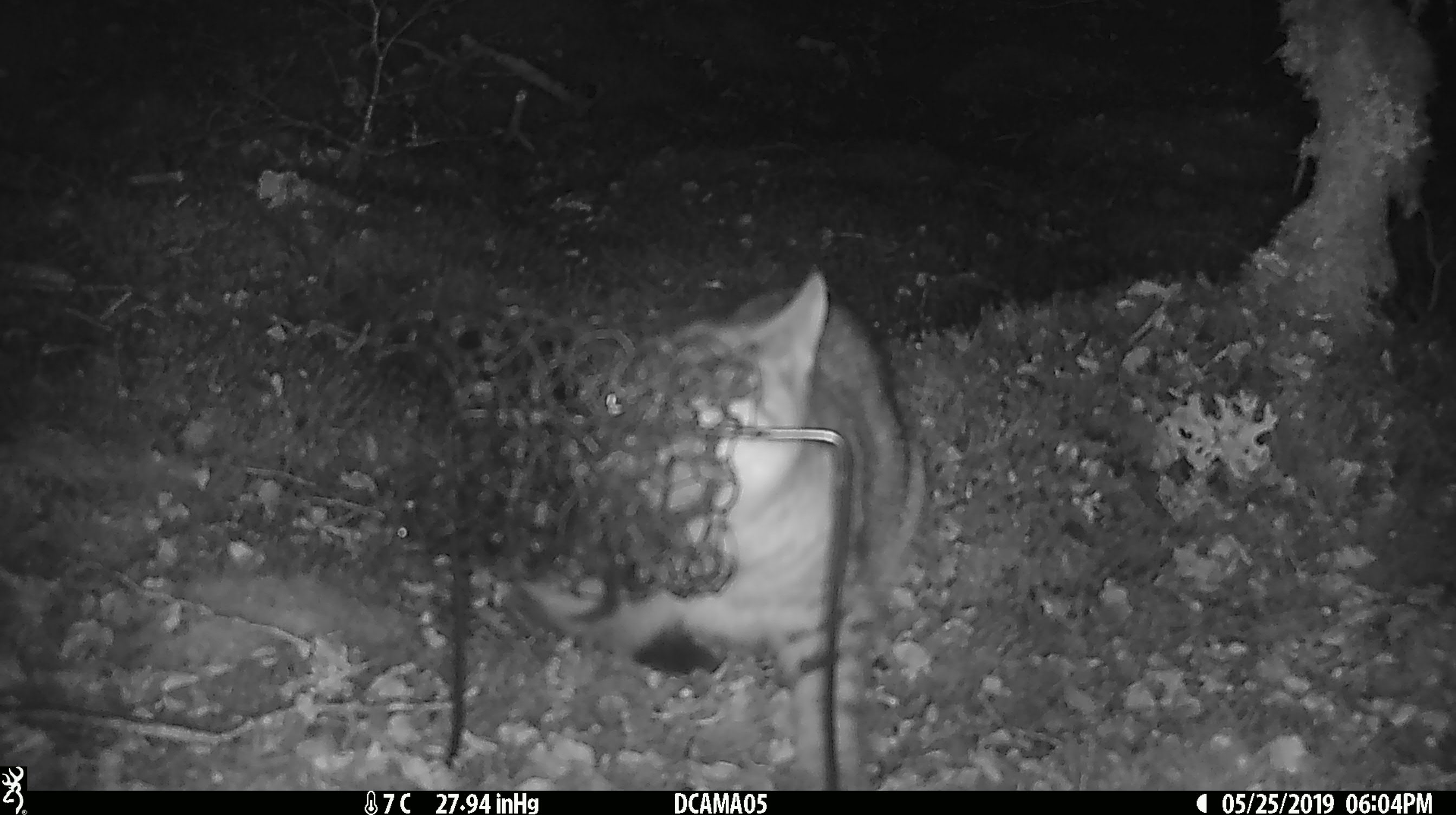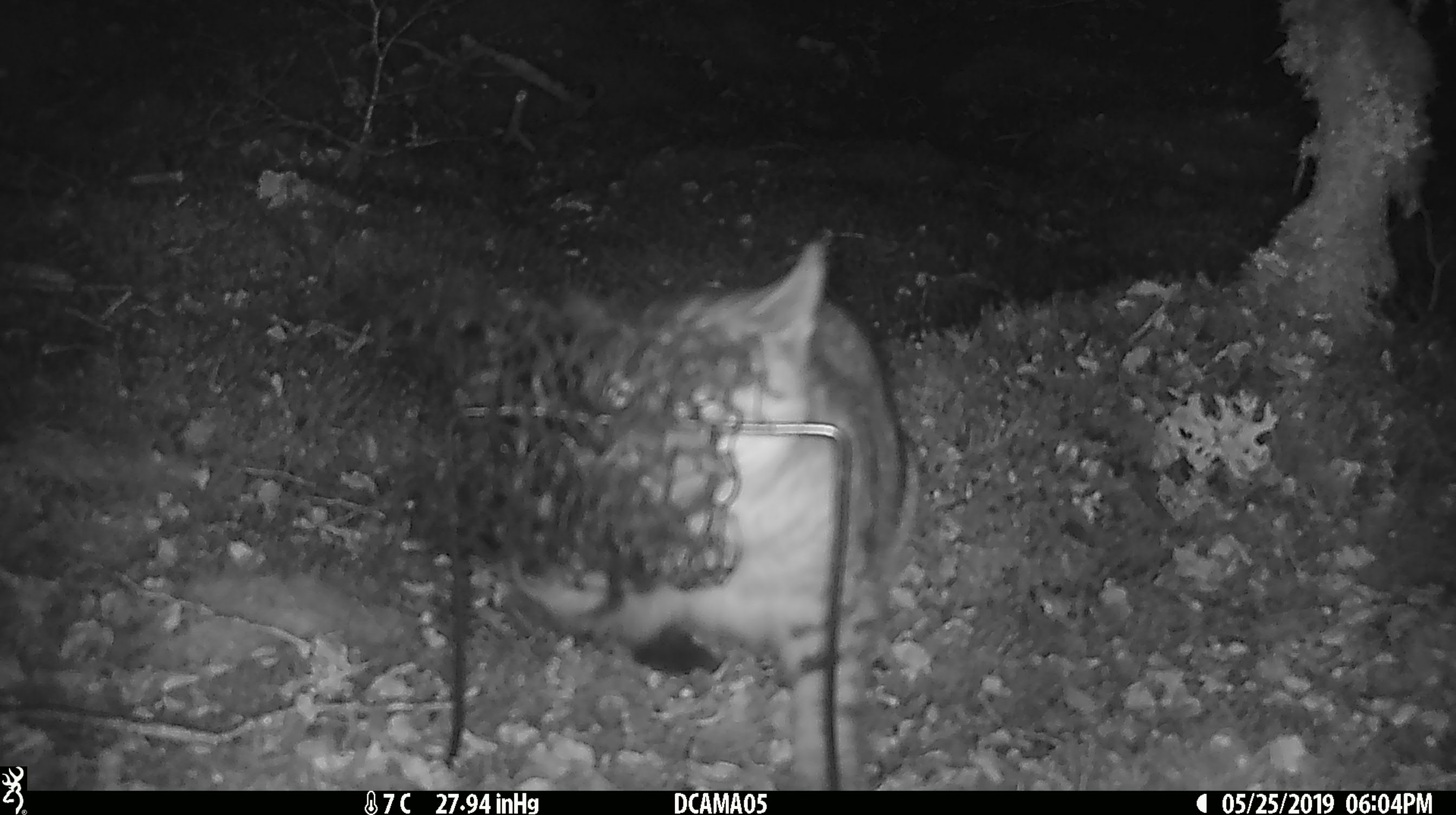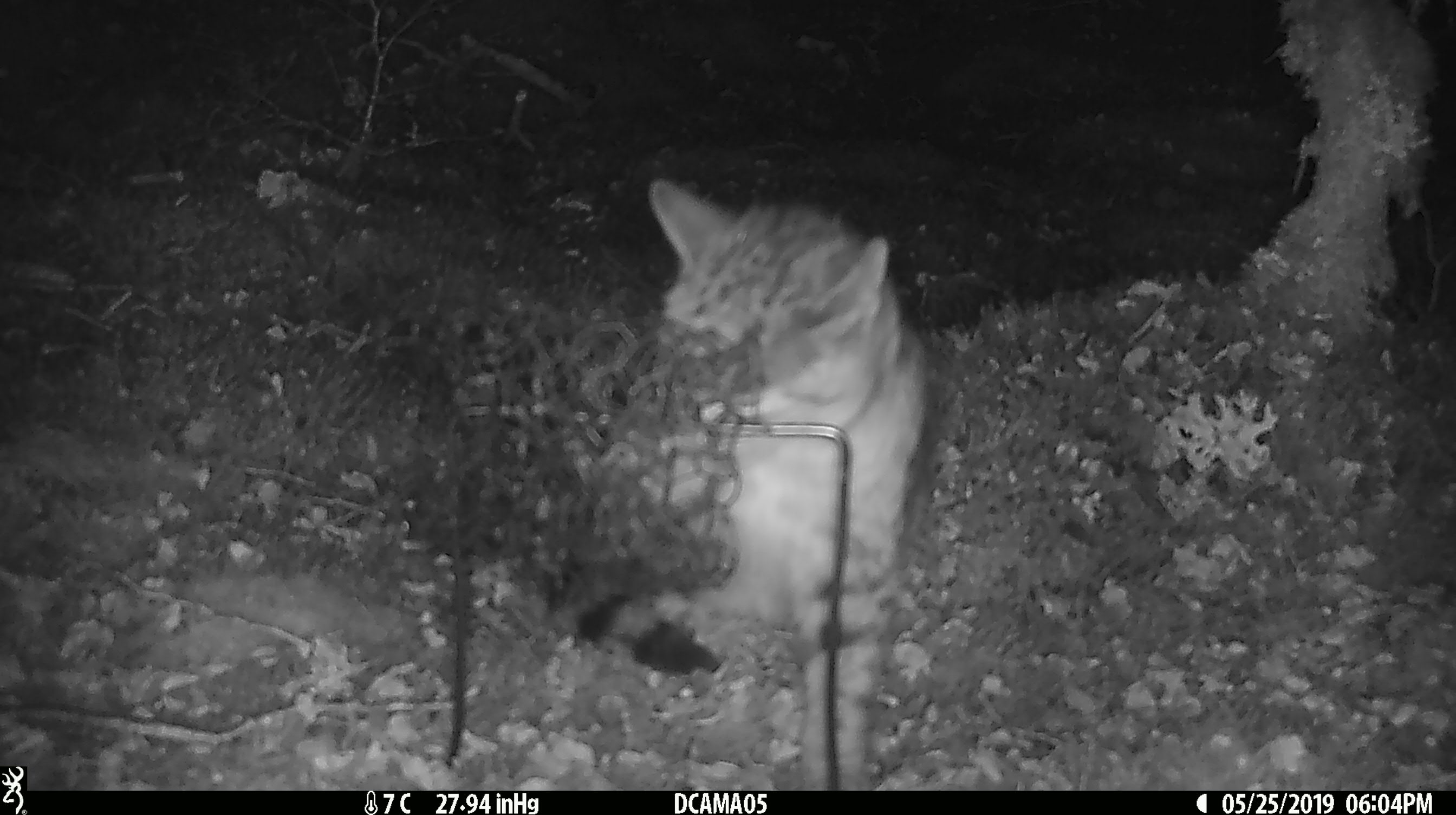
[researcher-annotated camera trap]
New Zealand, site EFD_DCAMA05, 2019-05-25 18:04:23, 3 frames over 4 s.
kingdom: Animalia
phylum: Chordata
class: Mammalia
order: Carnivora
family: Felidae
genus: Felis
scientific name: Felis catus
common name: domestic cat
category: cat